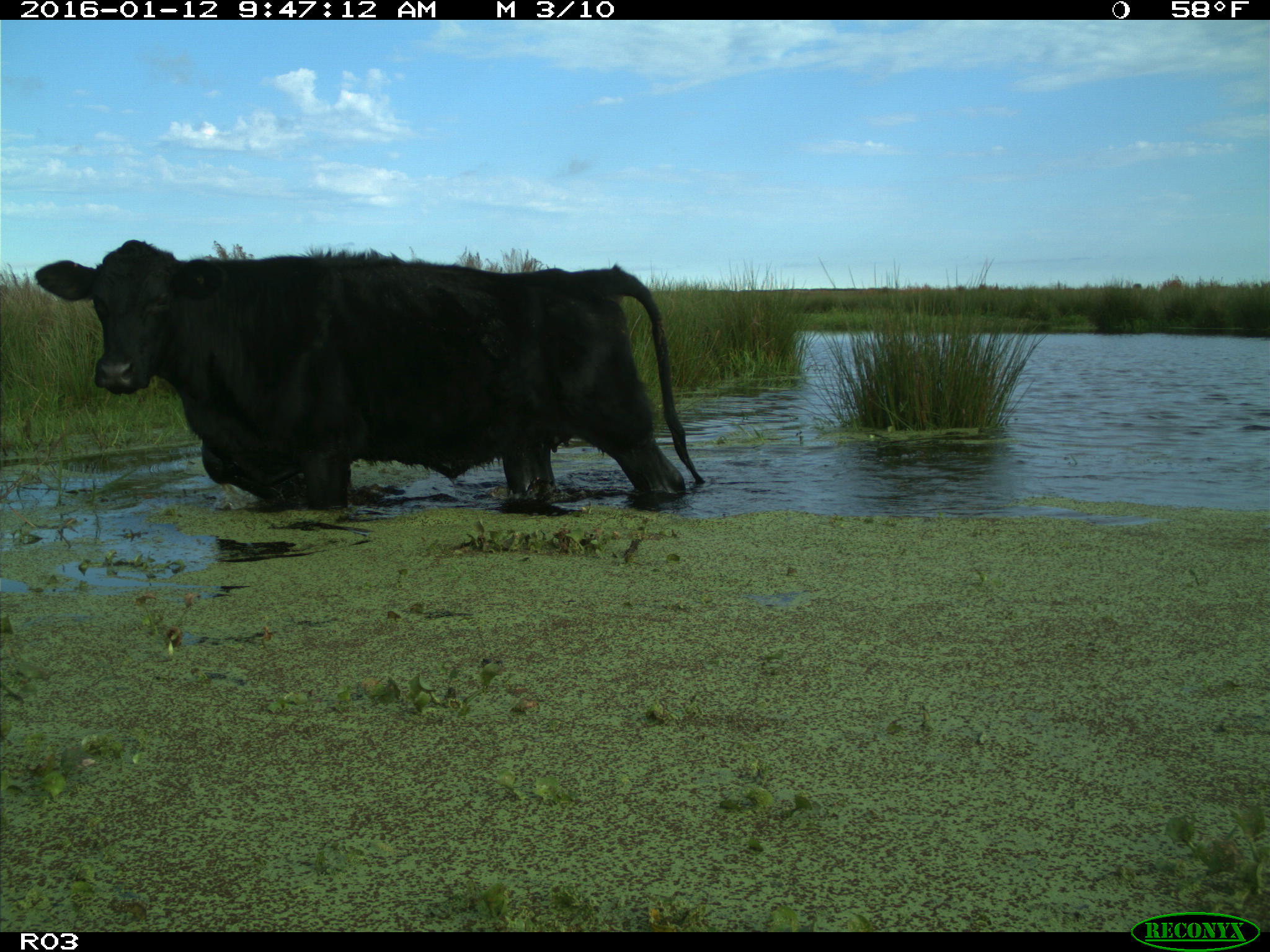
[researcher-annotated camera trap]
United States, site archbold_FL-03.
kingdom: Animalia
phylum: Chordata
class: Mammalia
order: Artiodactyla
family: Bovidae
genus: Bos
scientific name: Bos taurus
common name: domestic cow